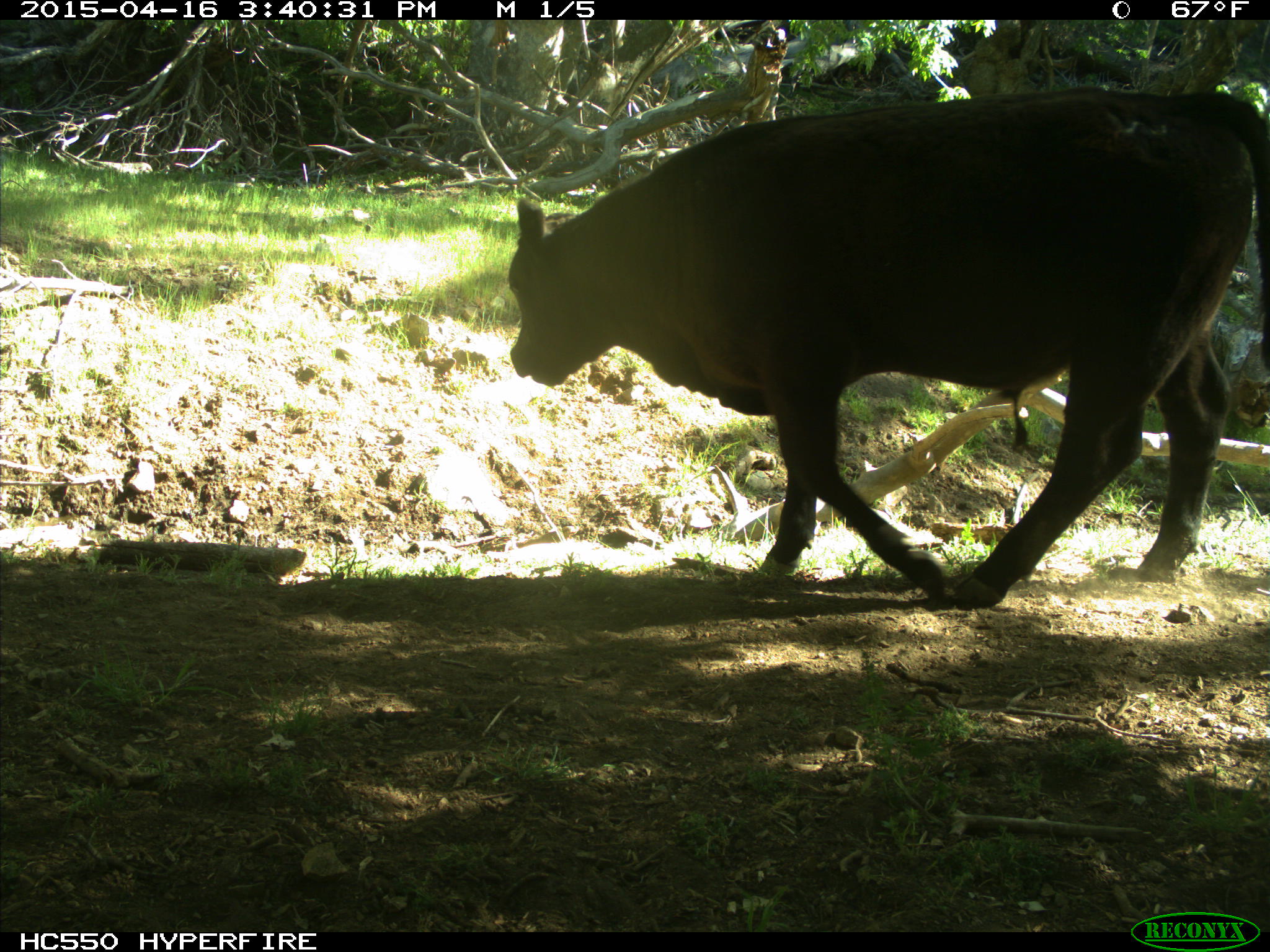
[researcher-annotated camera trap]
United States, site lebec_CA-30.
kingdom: Animalia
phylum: Chordata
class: Mammalia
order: Artiodactyla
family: Bovidae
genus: Bos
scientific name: Bos taurus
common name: domestic cow